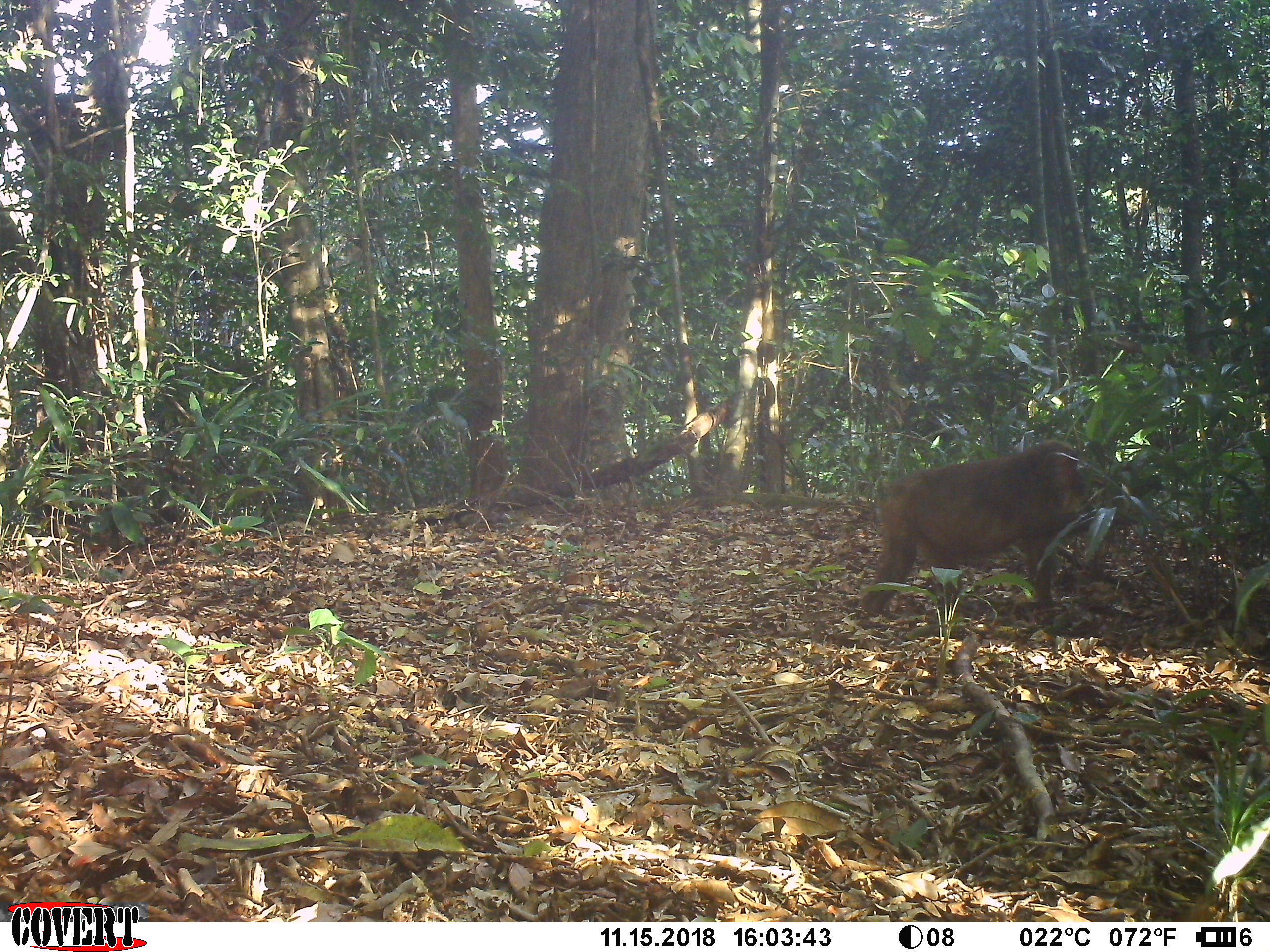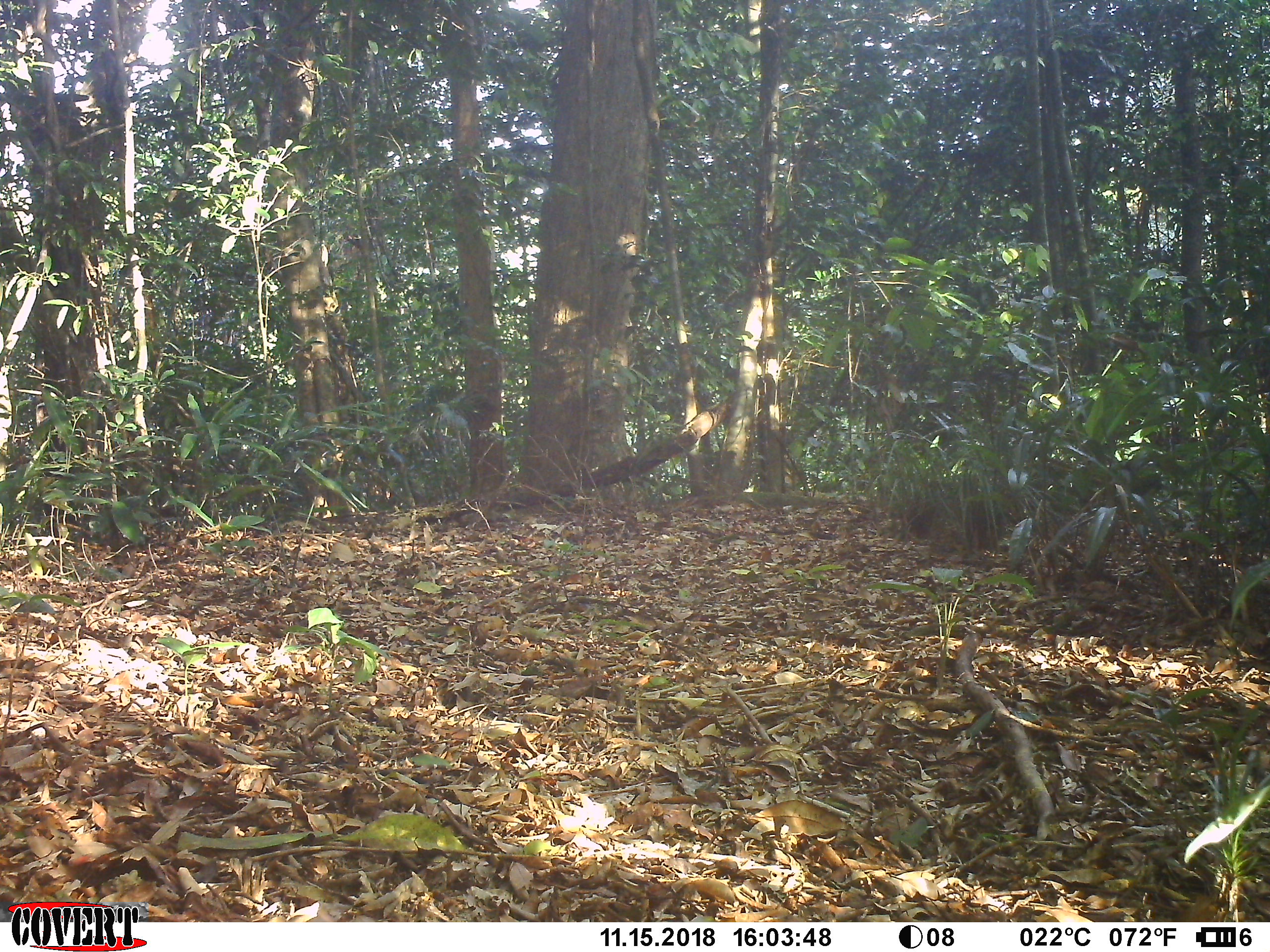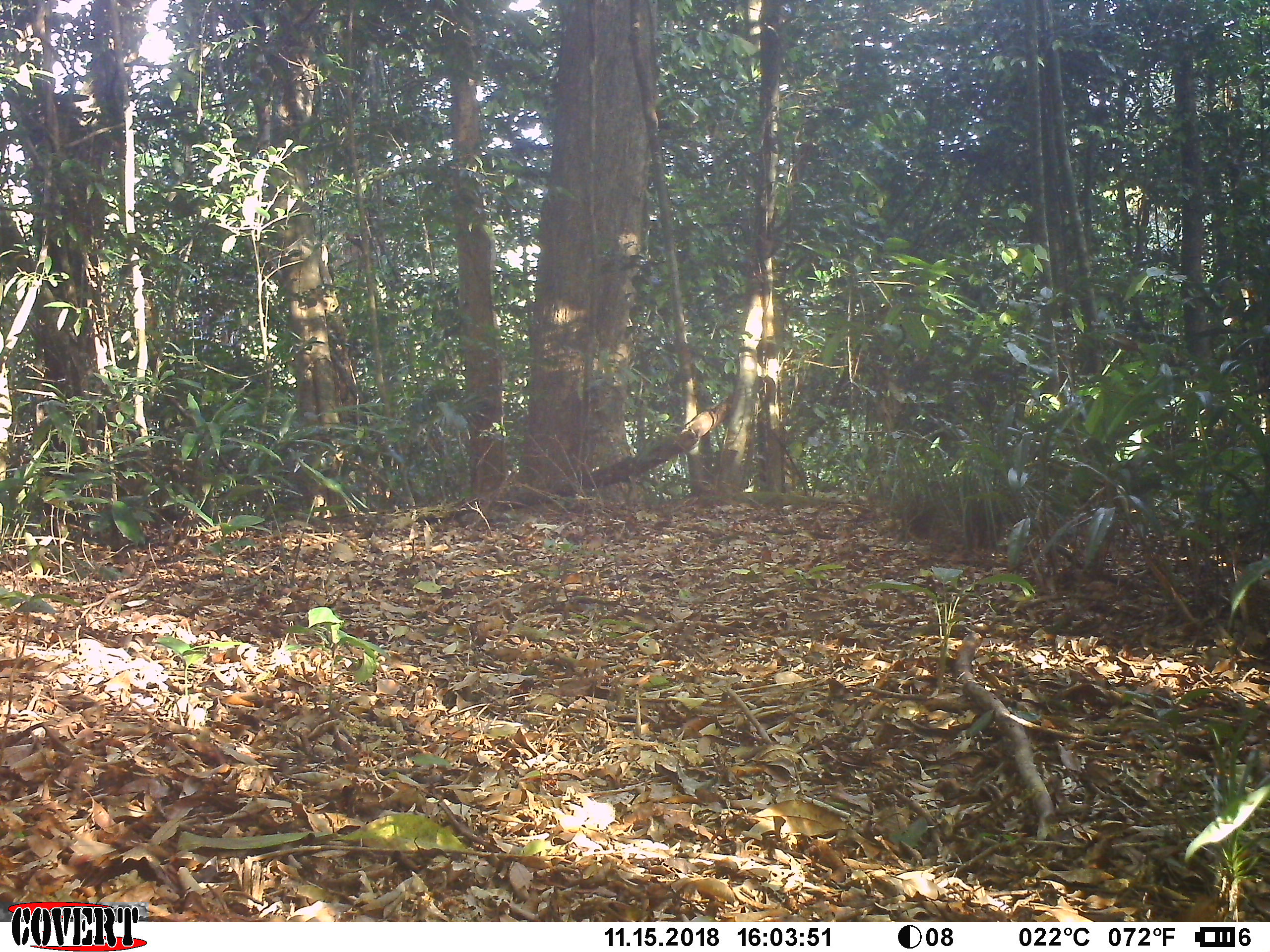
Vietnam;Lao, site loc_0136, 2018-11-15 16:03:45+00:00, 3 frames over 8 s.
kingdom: Animalia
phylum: Chordata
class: Mammalia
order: Primates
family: Cercopithecidae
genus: Macaca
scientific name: Macaca arctoides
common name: stump-tailed macaque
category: stump tailed macaque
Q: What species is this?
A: Stump tailed macaque (stump-tailed macaque) (Macaca arctoides).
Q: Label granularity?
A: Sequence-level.